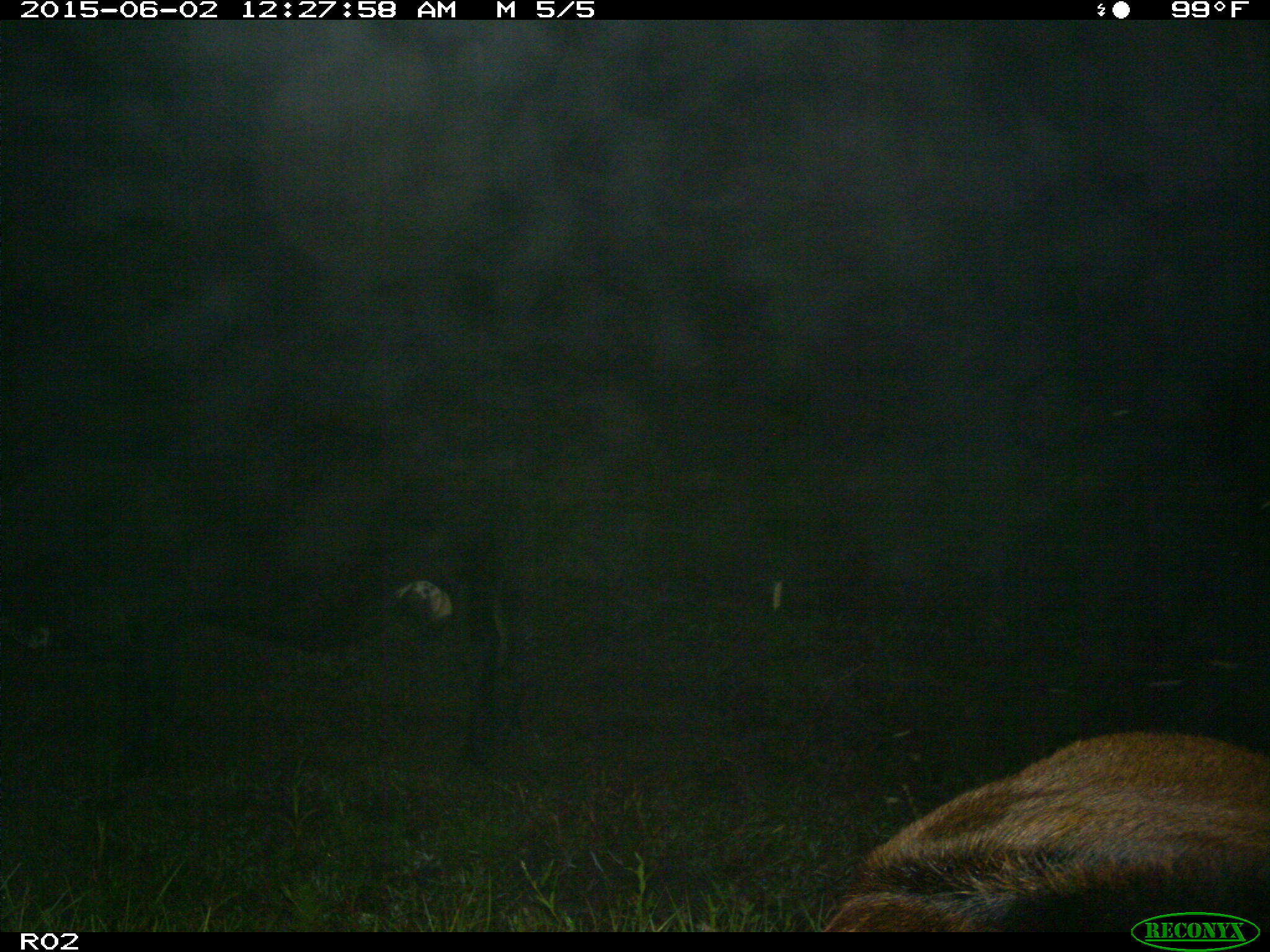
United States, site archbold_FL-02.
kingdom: Animalia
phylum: Chordata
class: Mammalia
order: Artiodactyla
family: Bovidae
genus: Bos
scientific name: Bos taurus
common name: domestic cow